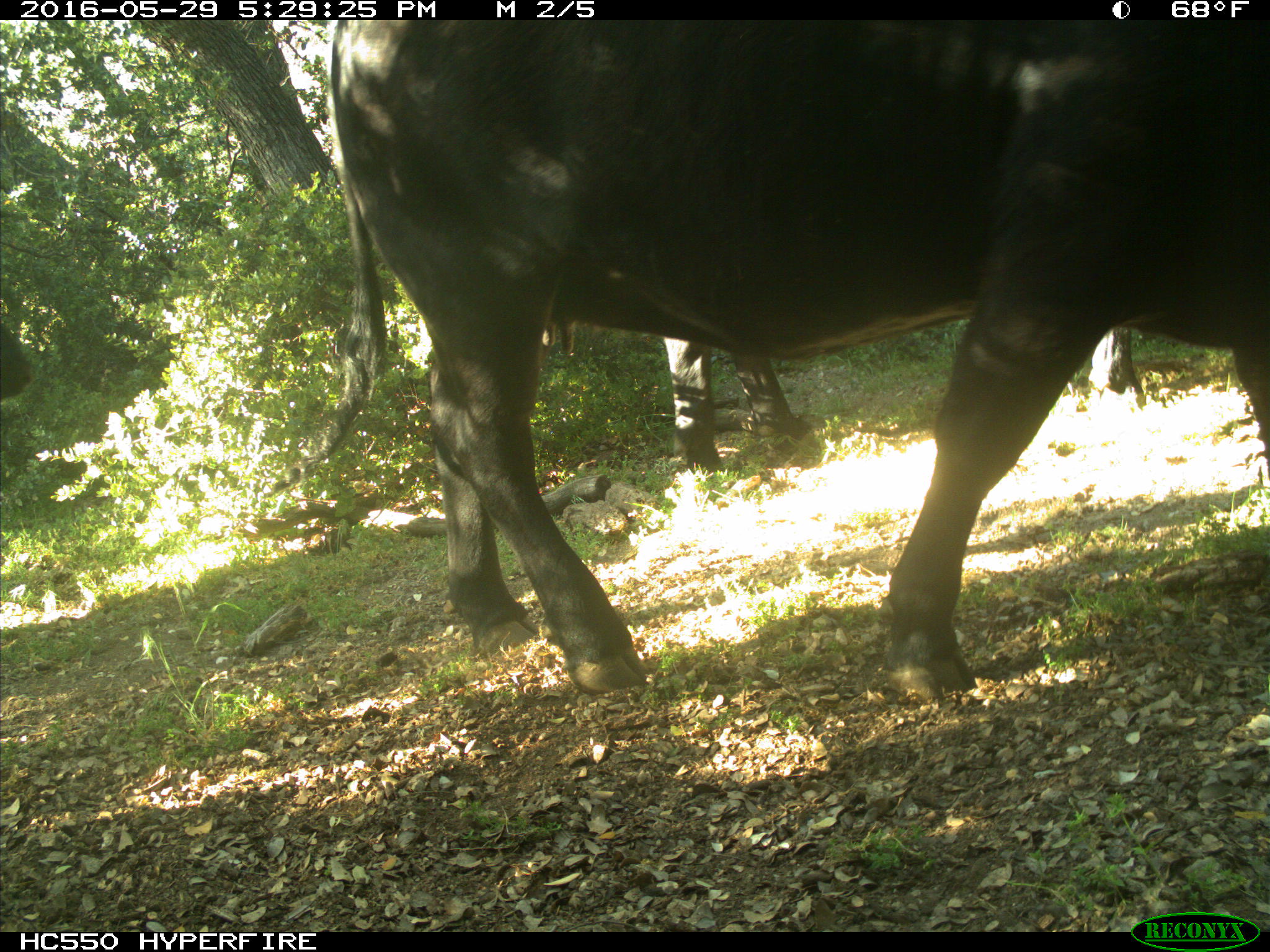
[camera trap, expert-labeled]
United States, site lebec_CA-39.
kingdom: Animalia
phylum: Chordata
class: Mammalia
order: Artiodactyla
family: Bovidae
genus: Bos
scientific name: Bos taurus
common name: domestic cow